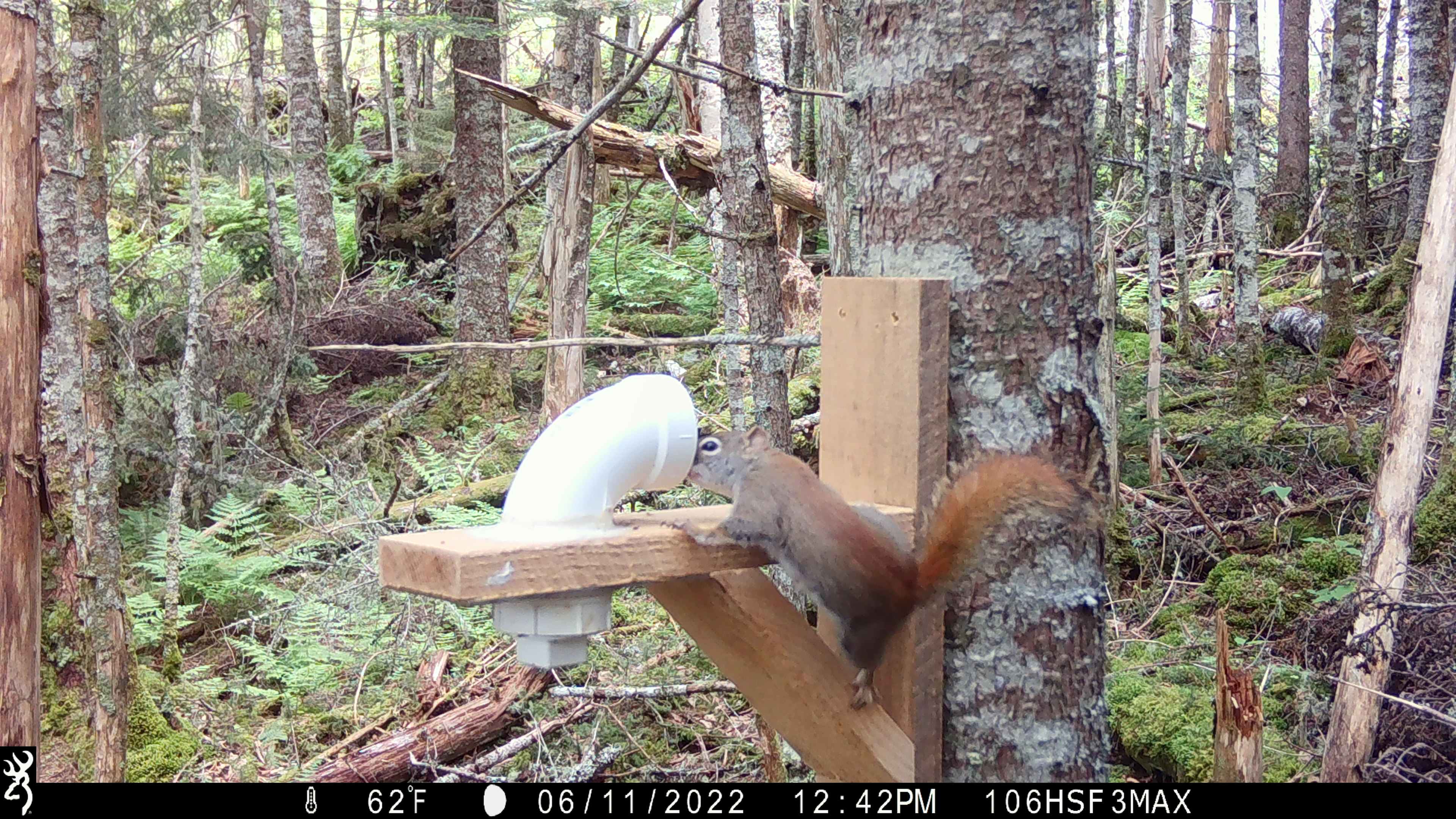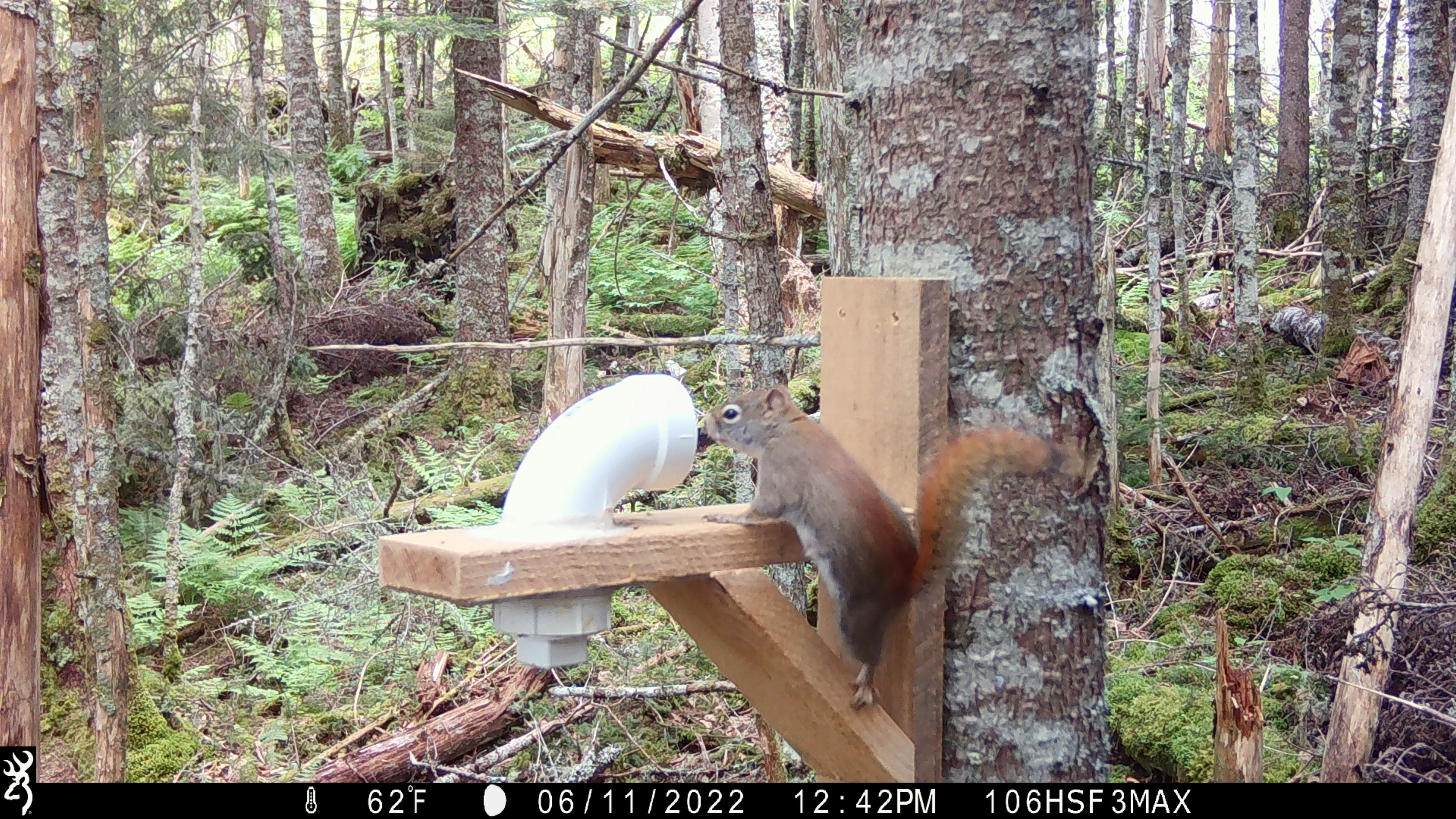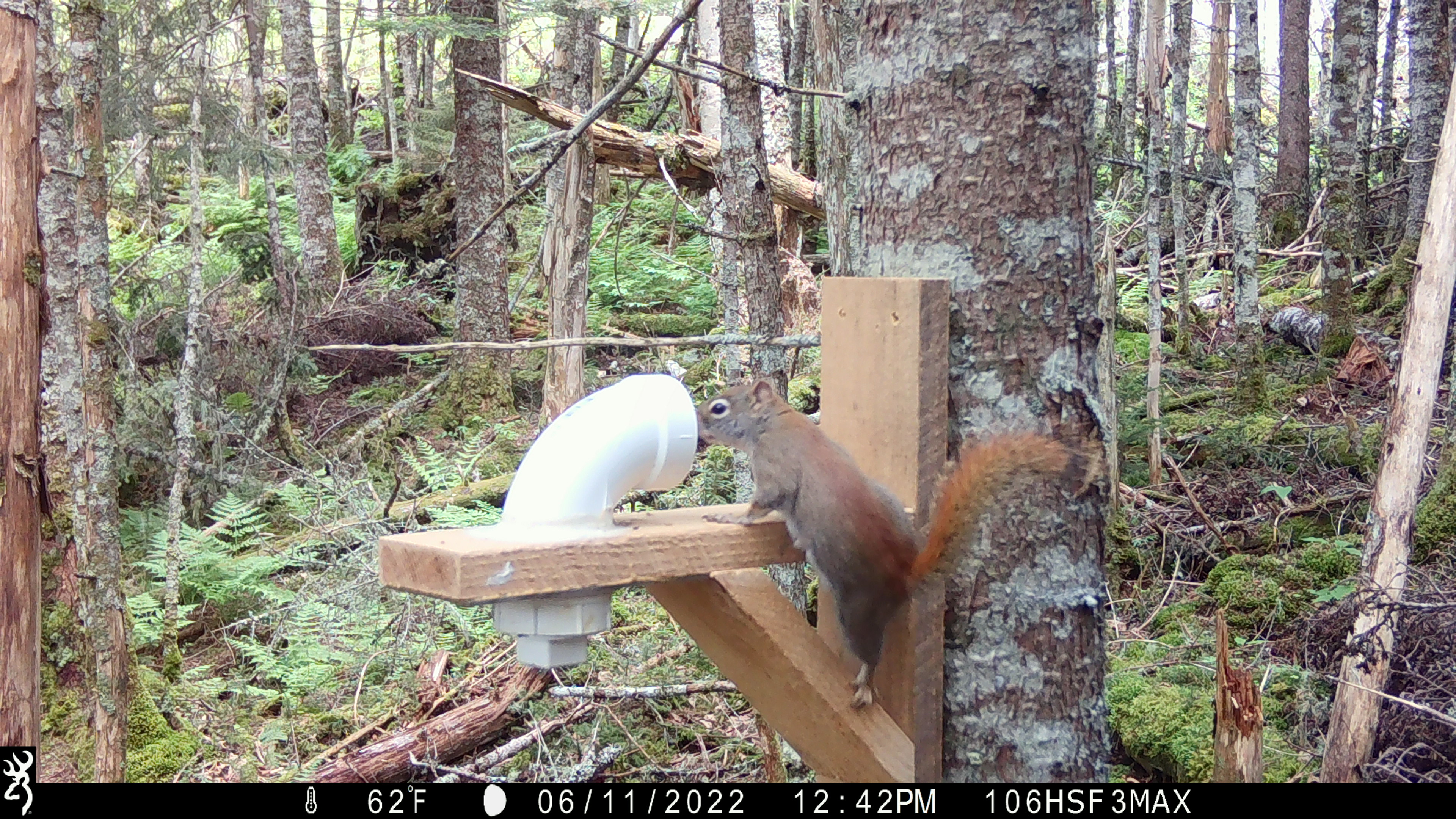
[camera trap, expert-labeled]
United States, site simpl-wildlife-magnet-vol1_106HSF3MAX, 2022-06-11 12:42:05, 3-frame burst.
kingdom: Animalia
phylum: Chordata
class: Mammalia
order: Rodentia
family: Sciuridae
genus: Tamiasciurus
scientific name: Tamiasciurus hudsonicus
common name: red squirrel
Red squirrel (Tamiasciurus hudsonicus).